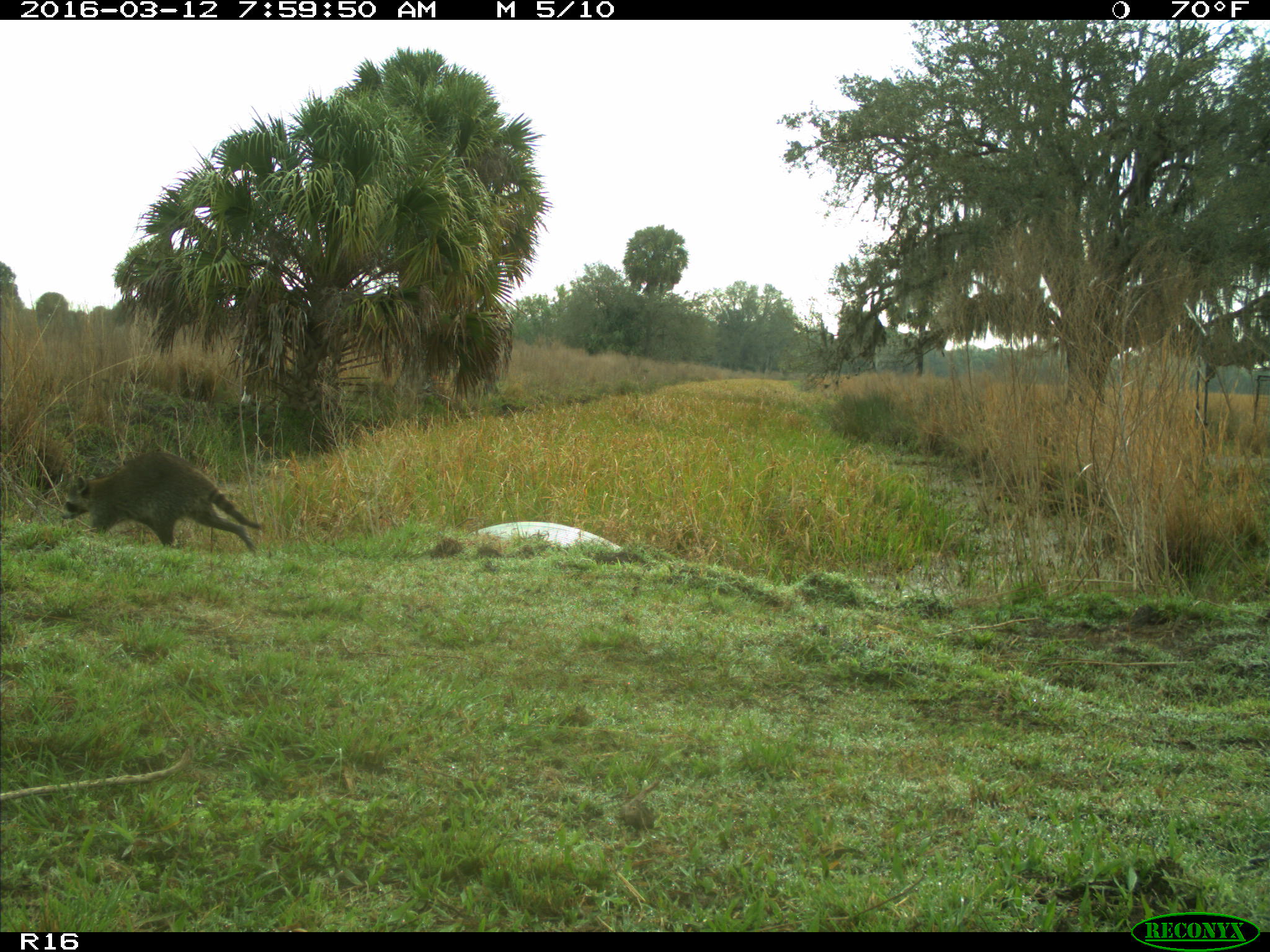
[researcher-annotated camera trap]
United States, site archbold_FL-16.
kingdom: Animalia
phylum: Chordata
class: Mammalia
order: Carnivora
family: Procyonidae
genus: Procyon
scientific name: Procyon lotor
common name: common raccoon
Procyon lotor (common raccoon).